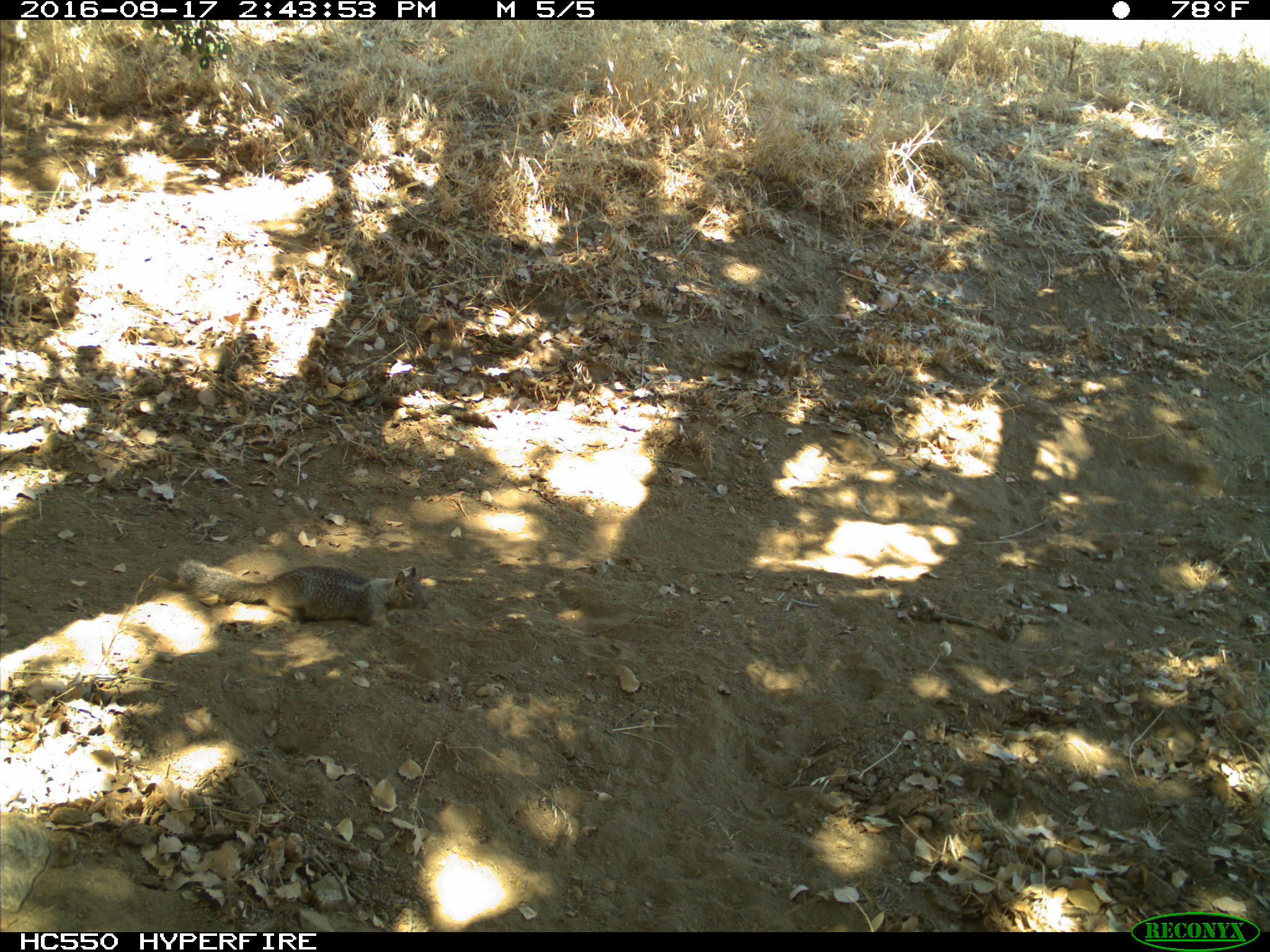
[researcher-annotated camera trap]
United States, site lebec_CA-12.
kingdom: Animalia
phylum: Chordata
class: Mammalia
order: Rodentia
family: Sciuridae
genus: Otospermophilus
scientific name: Otospermophilus beecheyi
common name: california ground squirrel